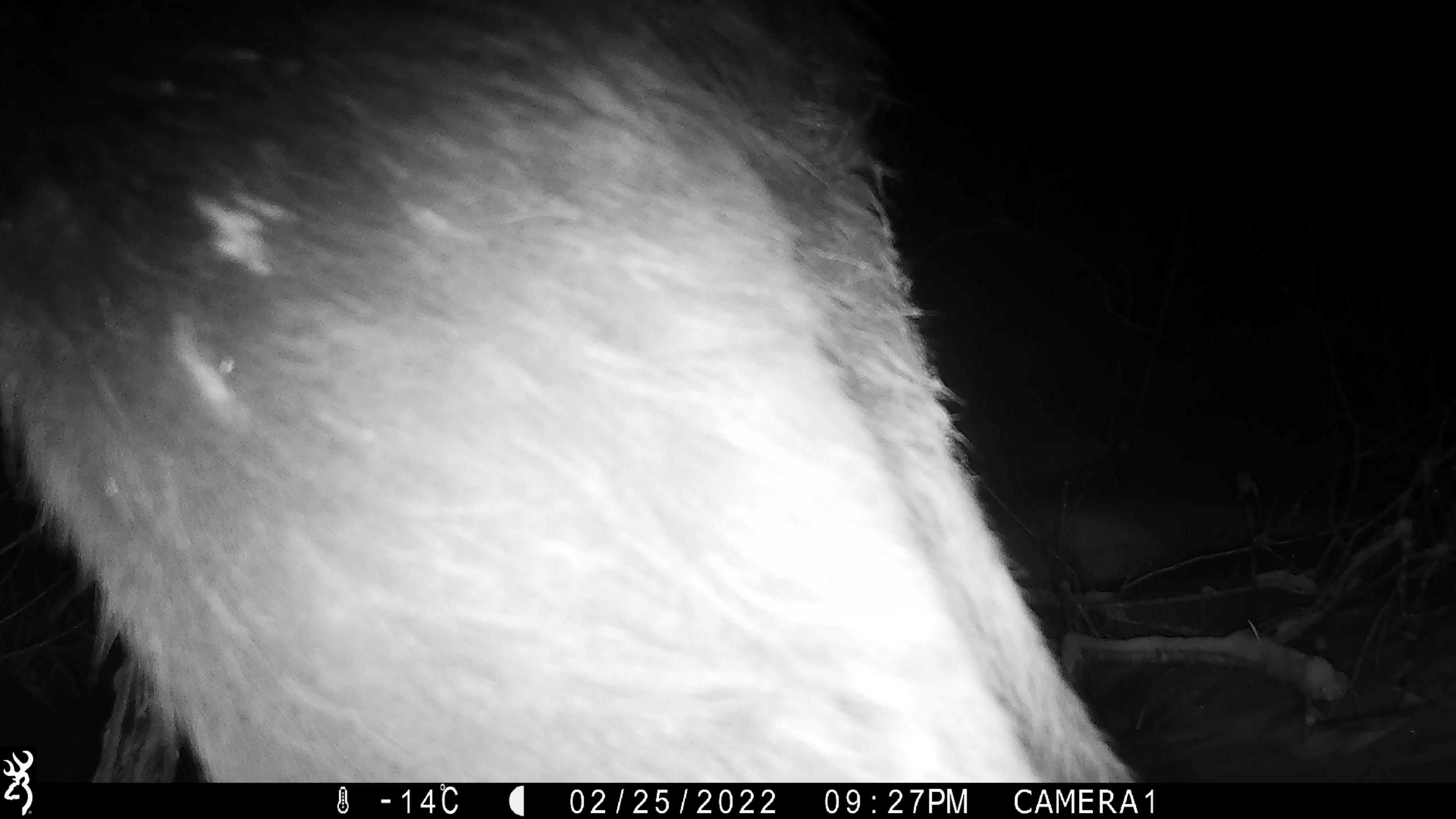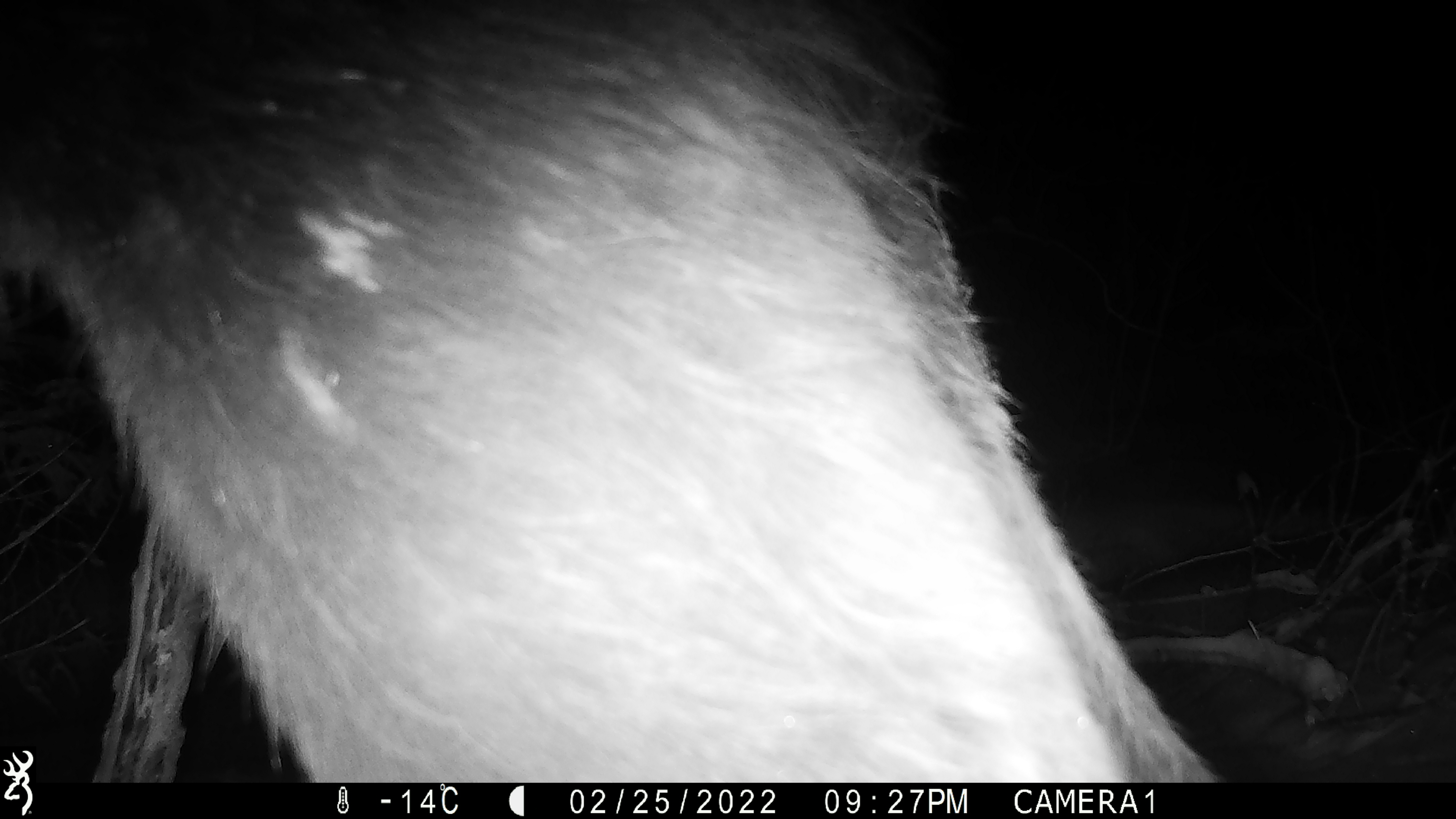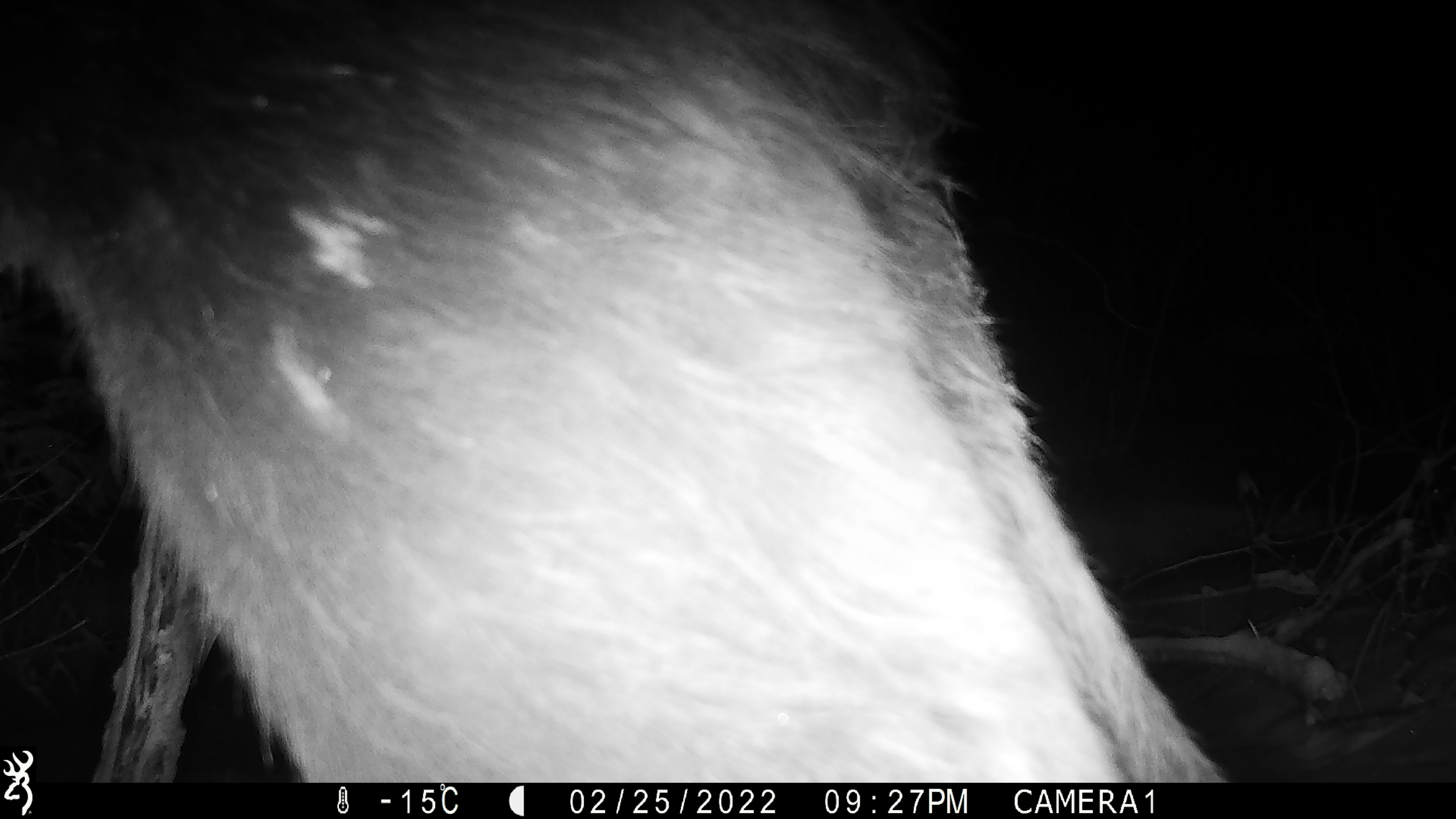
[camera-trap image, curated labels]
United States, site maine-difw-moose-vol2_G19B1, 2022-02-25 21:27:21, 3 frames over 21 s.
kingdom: Animalia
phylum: Chordata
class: Mammalia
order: Artiodactyla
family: Cervidae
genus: Alces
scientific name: Alces alces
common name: moose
Moose (Alces alces).